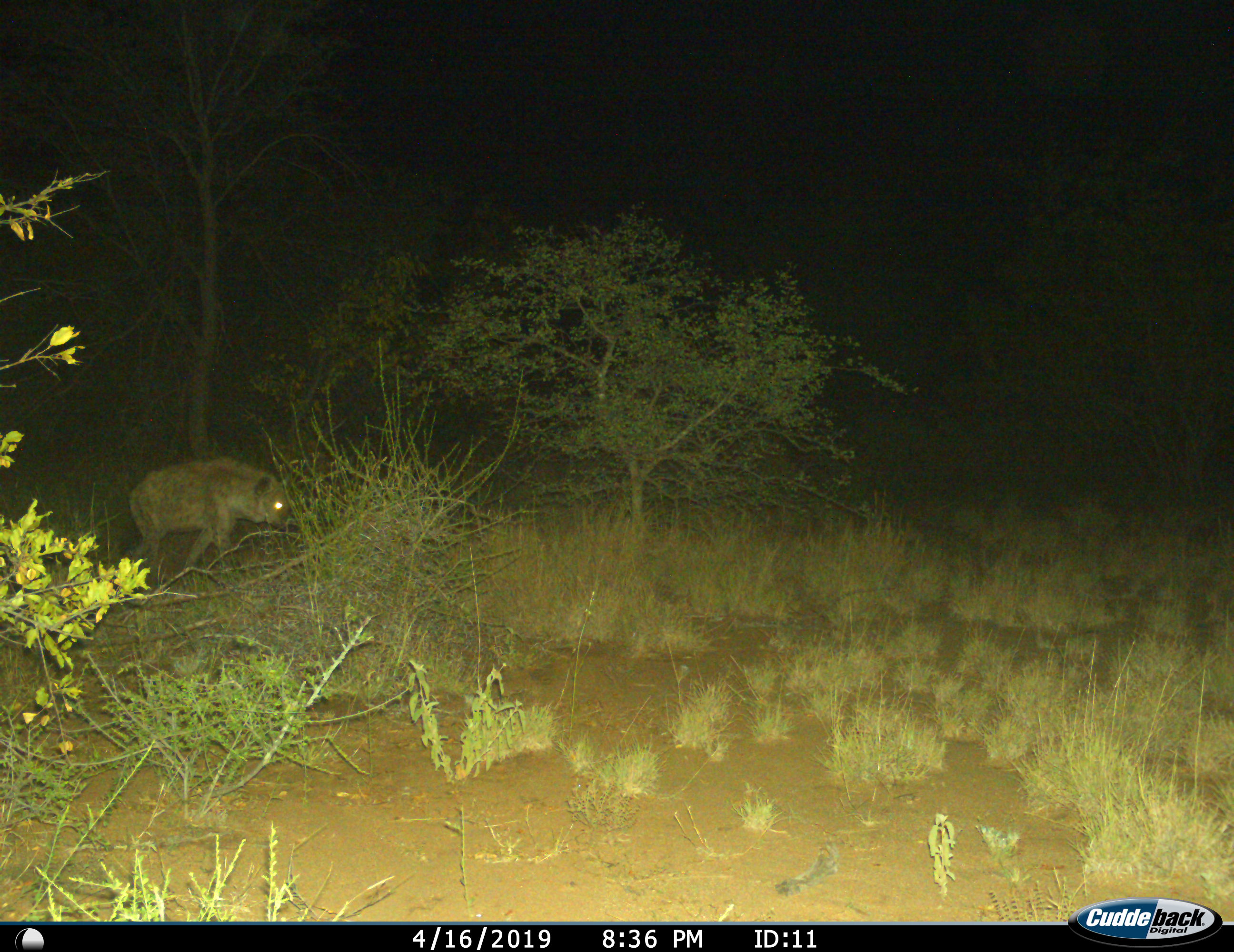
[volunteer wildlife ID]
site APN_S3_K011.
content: unidentified animal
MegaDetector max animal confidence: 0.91